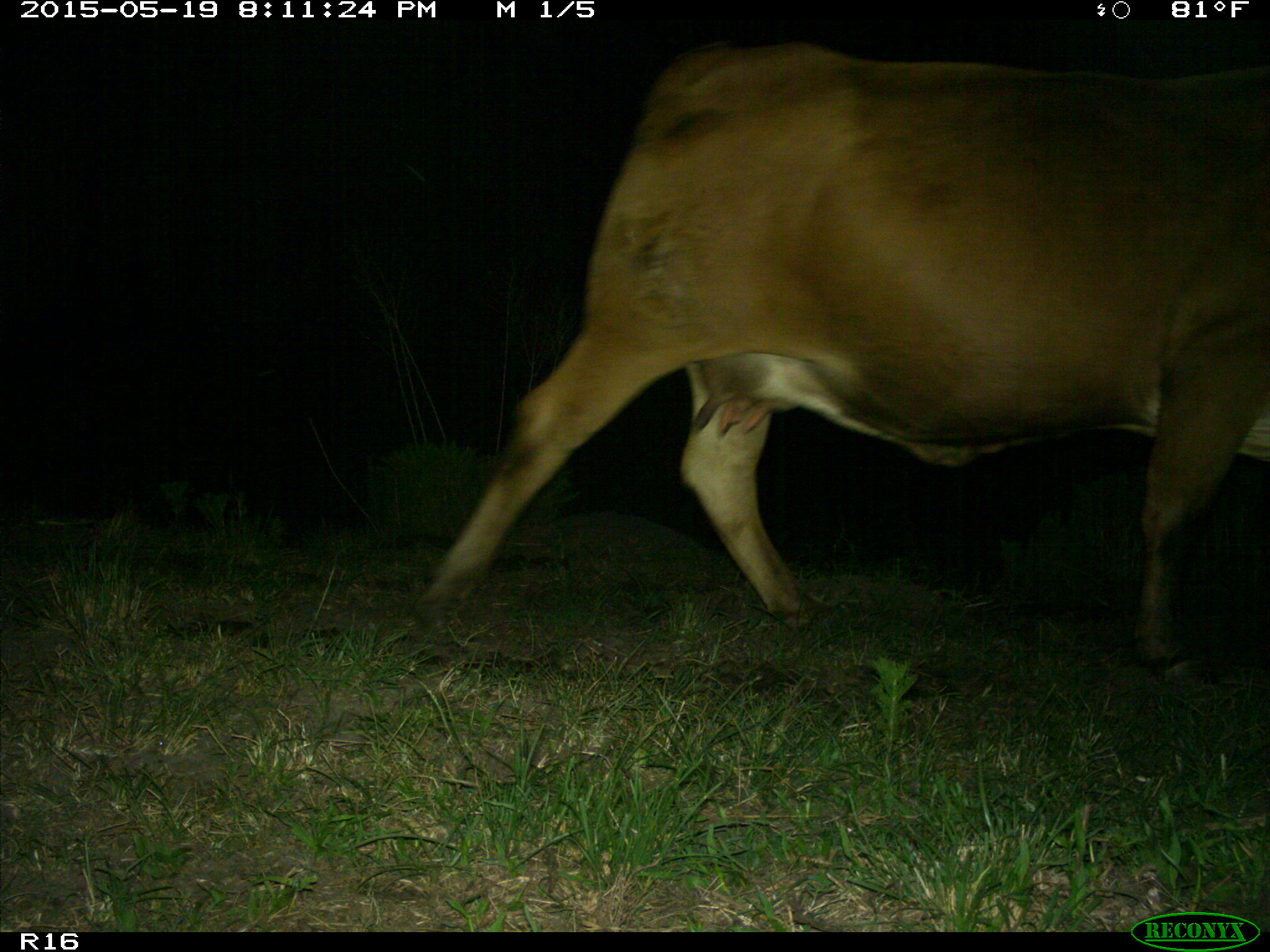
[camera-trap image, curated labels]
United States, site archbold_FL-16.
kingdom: Animalia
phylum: Chordata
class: Mammalia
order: Artiodactyla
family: Bovidae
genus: Bos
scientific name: Bos taurus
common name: domestic cow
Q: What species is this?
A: Bos taurus (domestic cow).